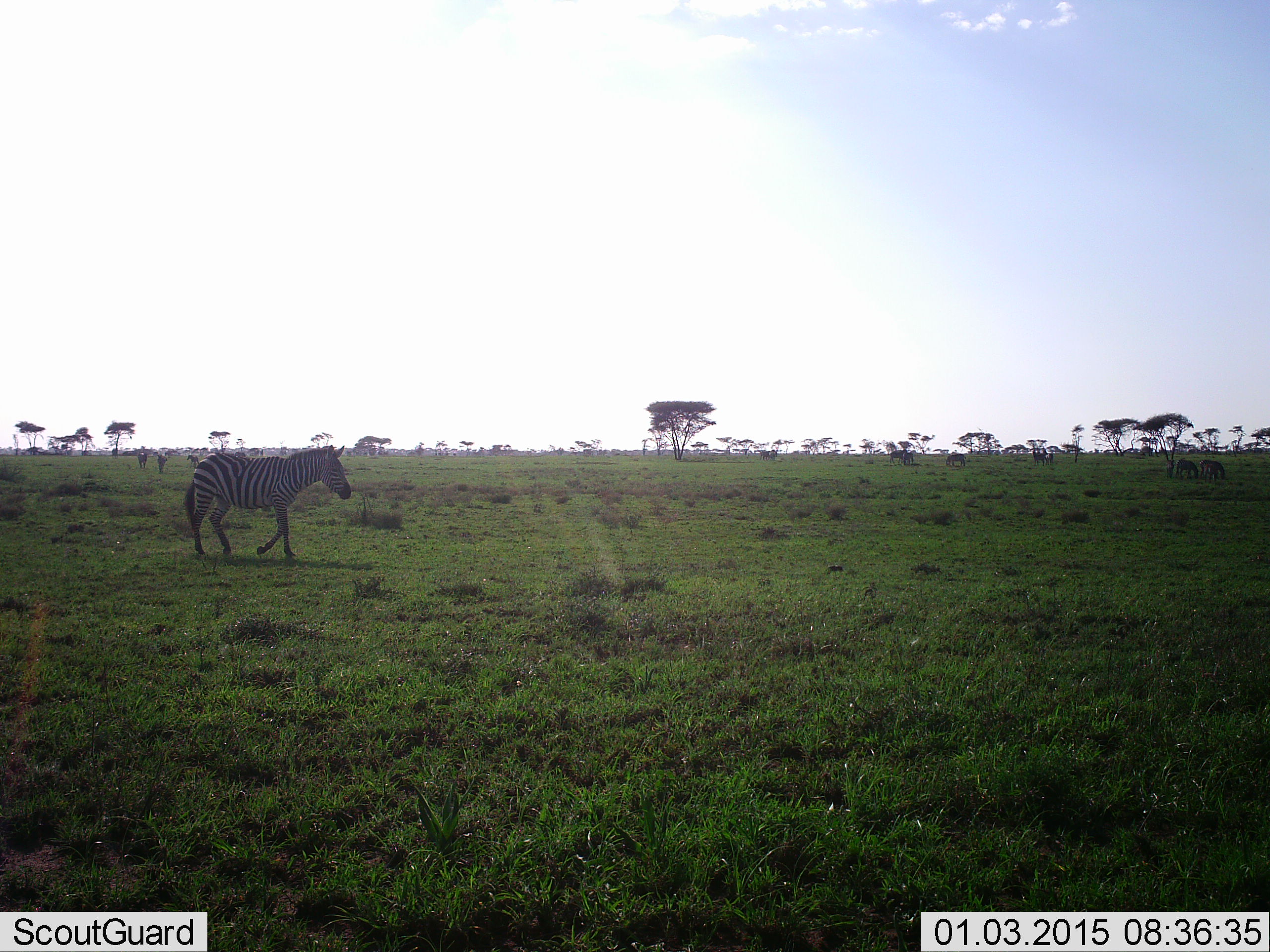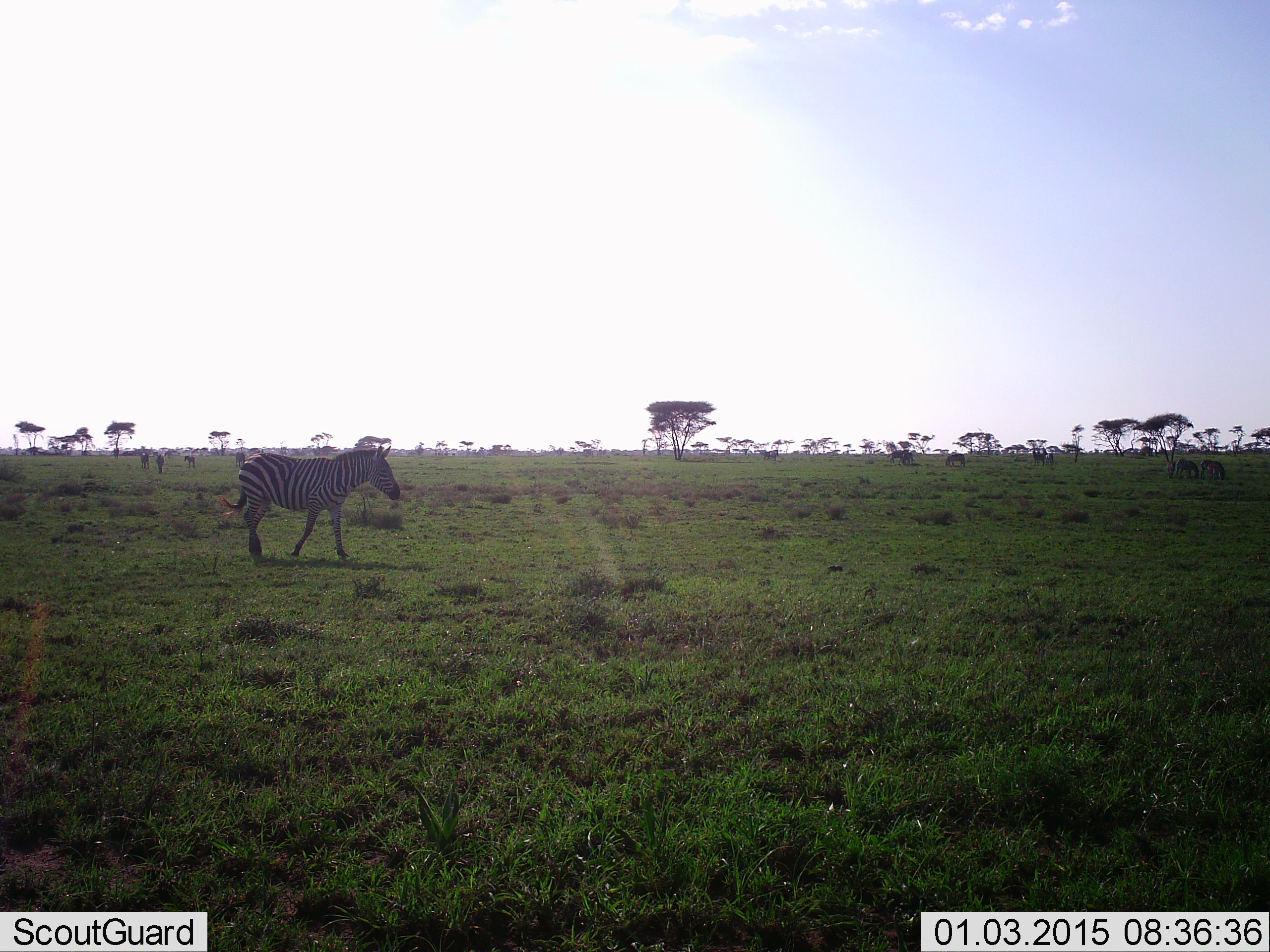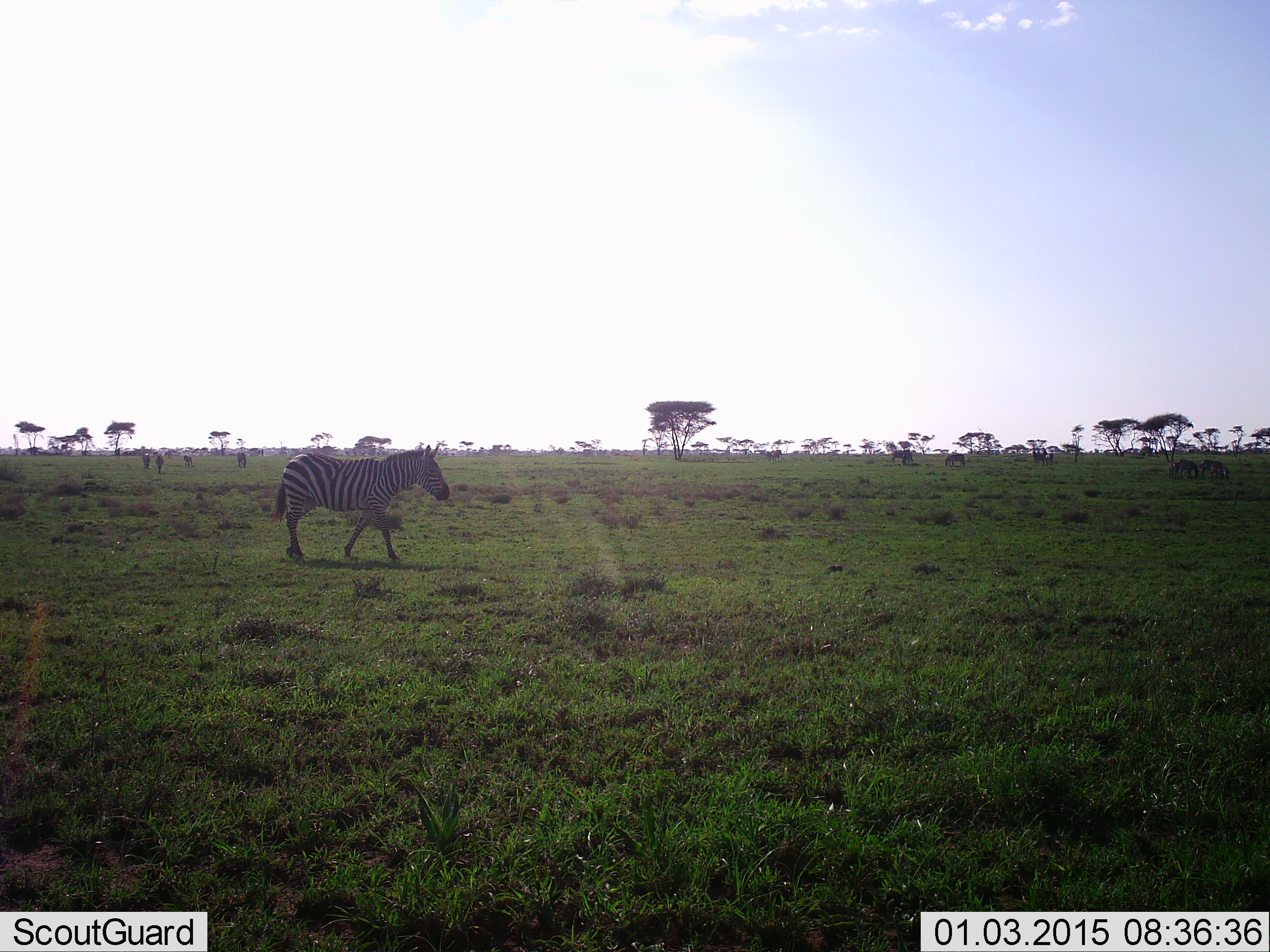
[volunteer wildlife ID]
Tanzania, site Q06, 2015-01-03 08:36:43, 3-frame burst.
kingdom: Animalia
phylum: Chordata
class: Mammalia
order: Perissodactyla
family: Equidae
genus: Equus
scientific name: Equus quagga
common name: plains zebra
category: zebra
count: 1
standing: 50%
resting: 0%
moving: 100%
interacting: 0%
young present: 0%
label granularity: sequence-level